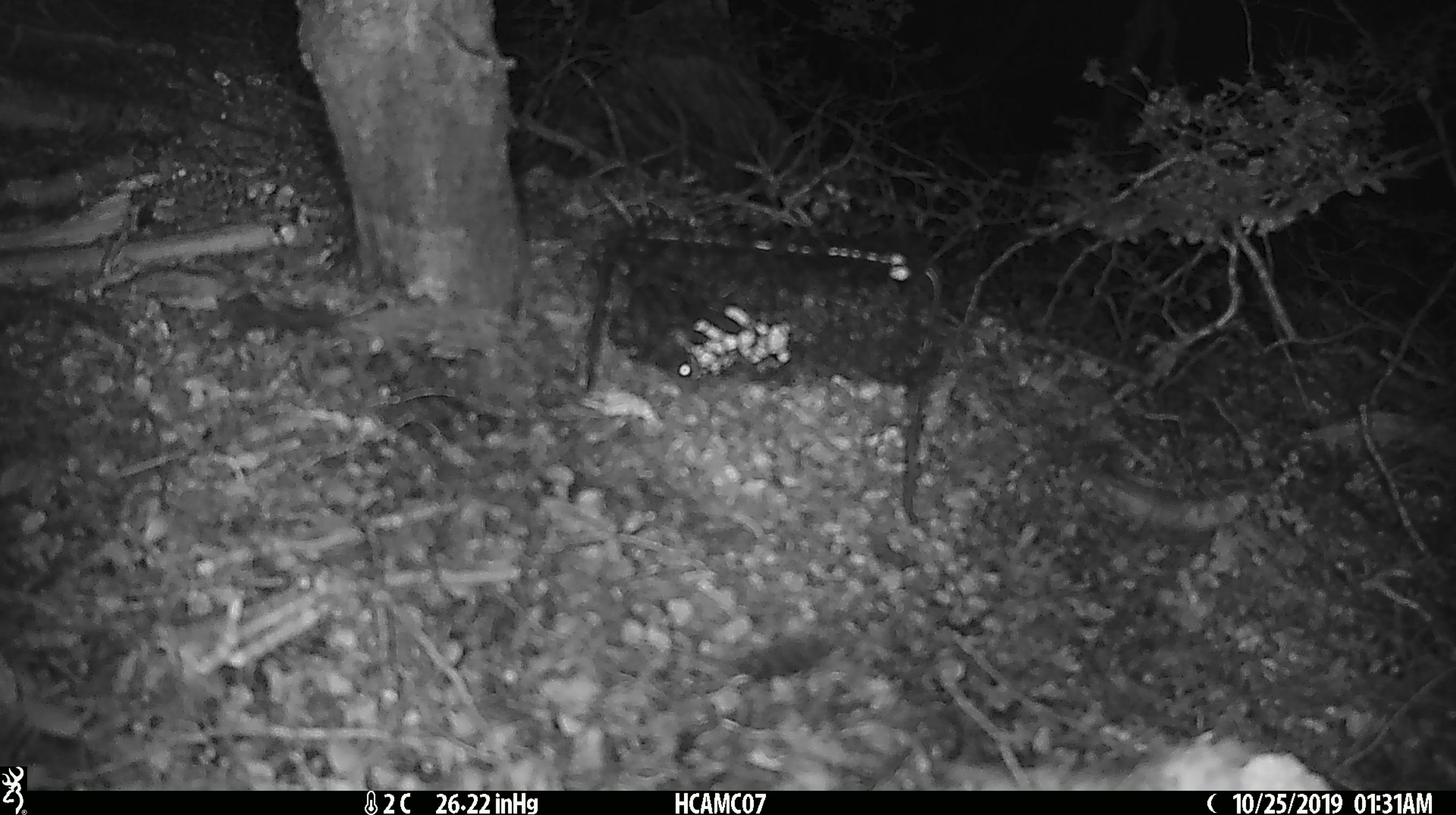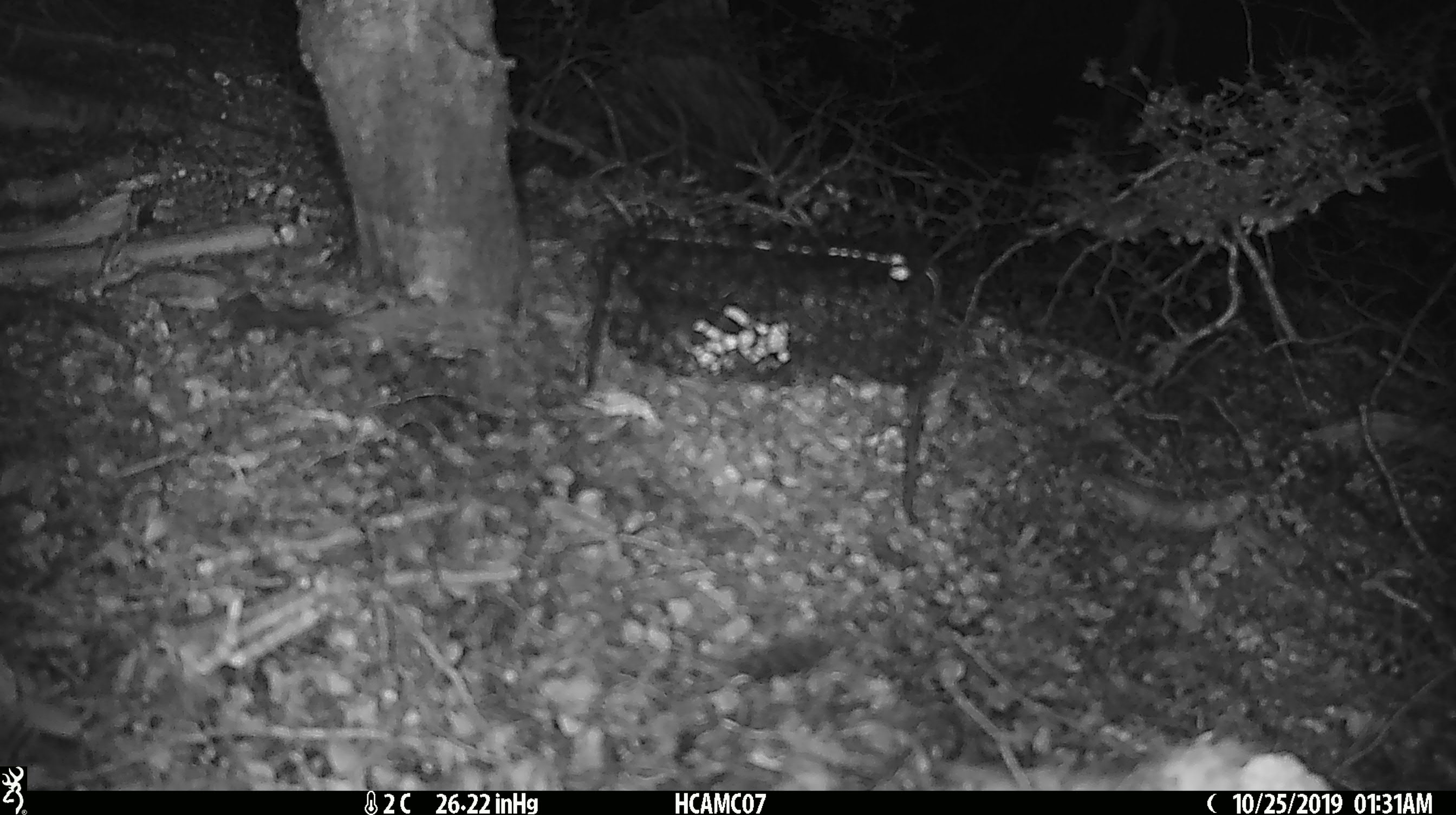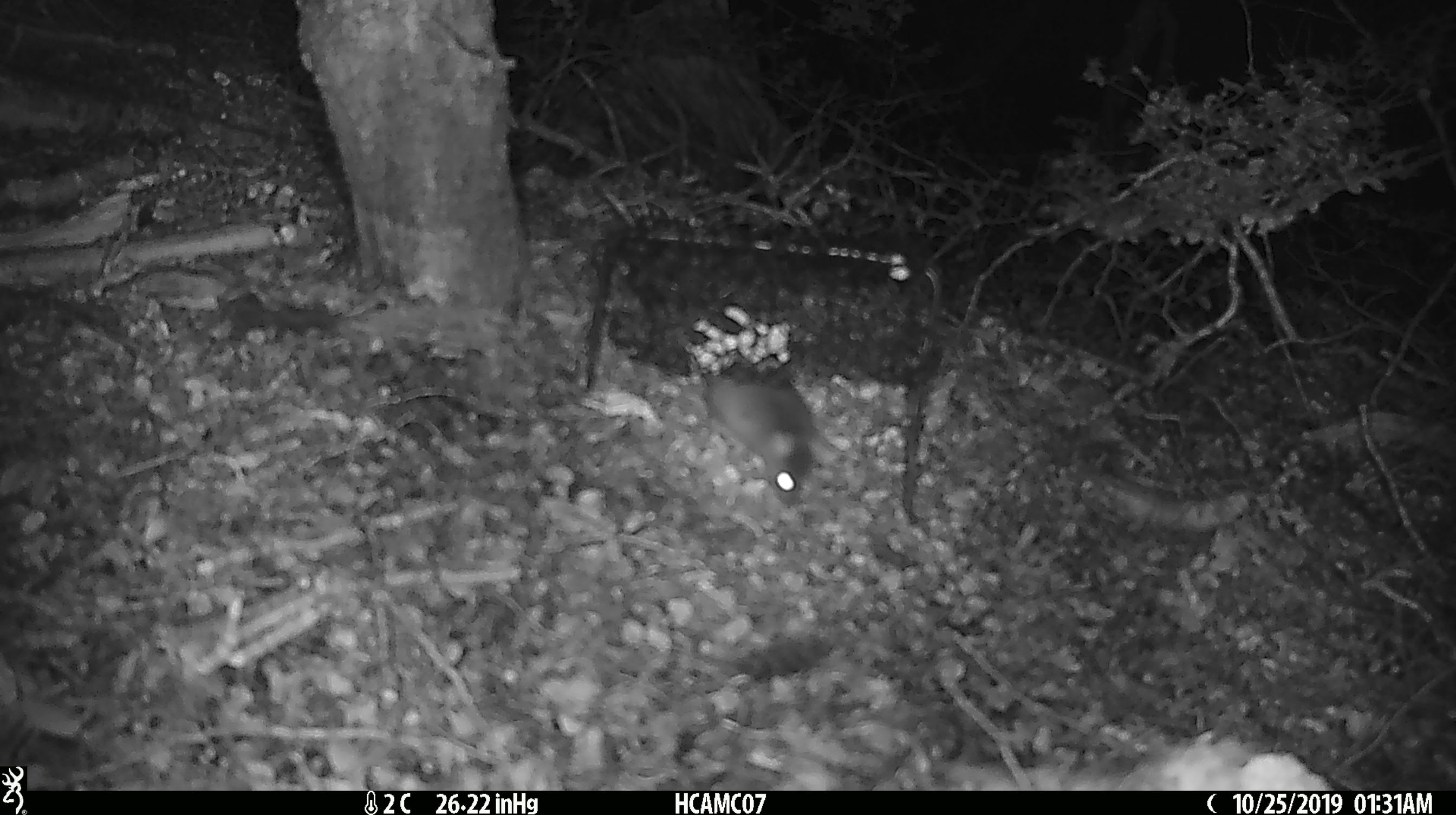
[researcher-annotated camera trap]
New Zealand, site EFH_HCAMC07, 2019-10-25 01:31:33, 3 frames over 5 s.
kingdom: Animalia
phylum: Chordata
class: Mammalia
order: Rodentia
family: Muridae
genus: Mus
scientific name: Mus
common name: mouse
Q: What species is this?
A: Mouse (Mus).